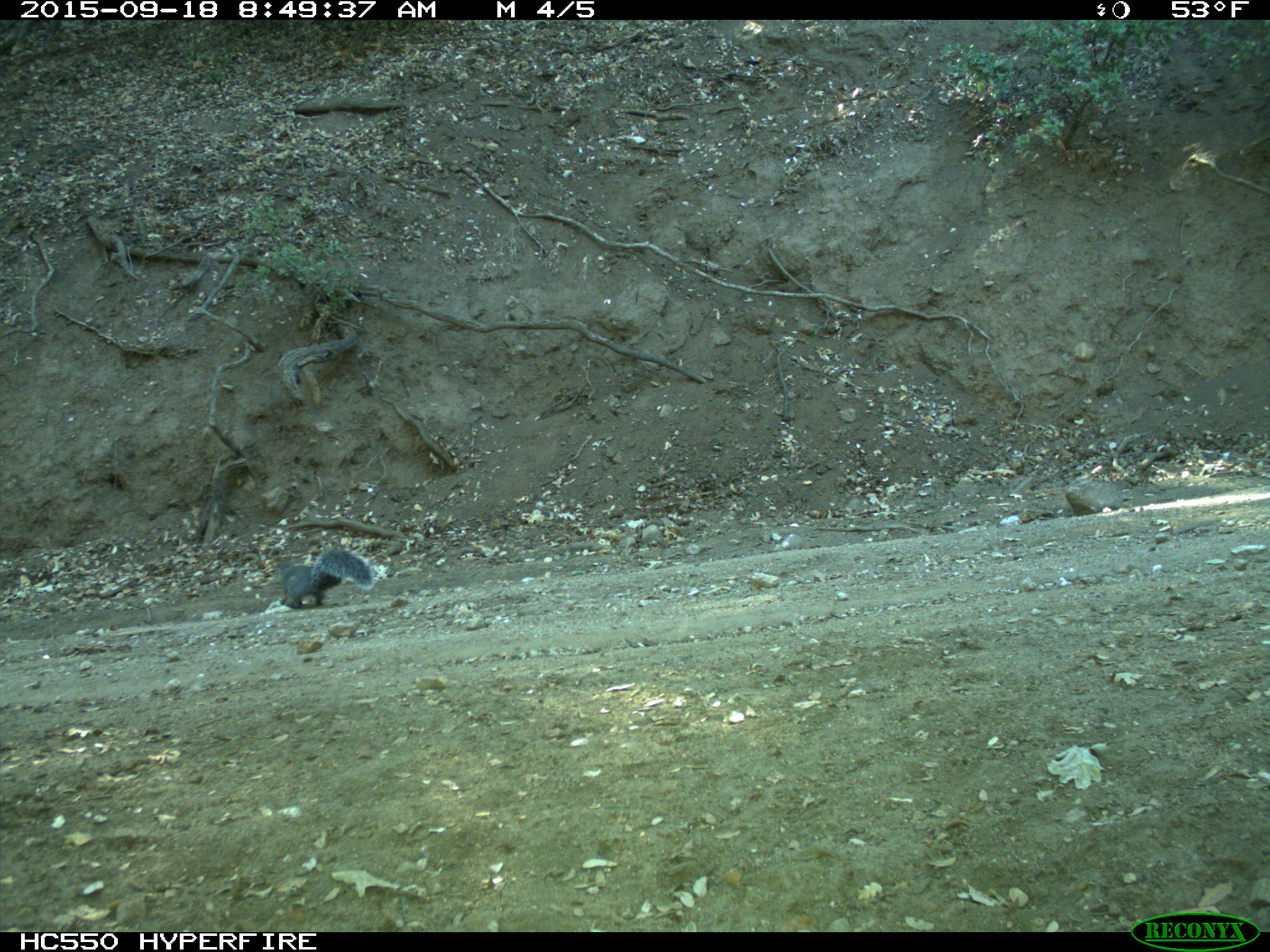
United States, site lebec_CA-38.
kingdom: Animalia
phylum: Chordata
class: Mammalia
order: Rodentia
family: Sciuridae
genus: Sciurus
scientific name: Sciurus carolinensis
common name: eastern gray squirrel